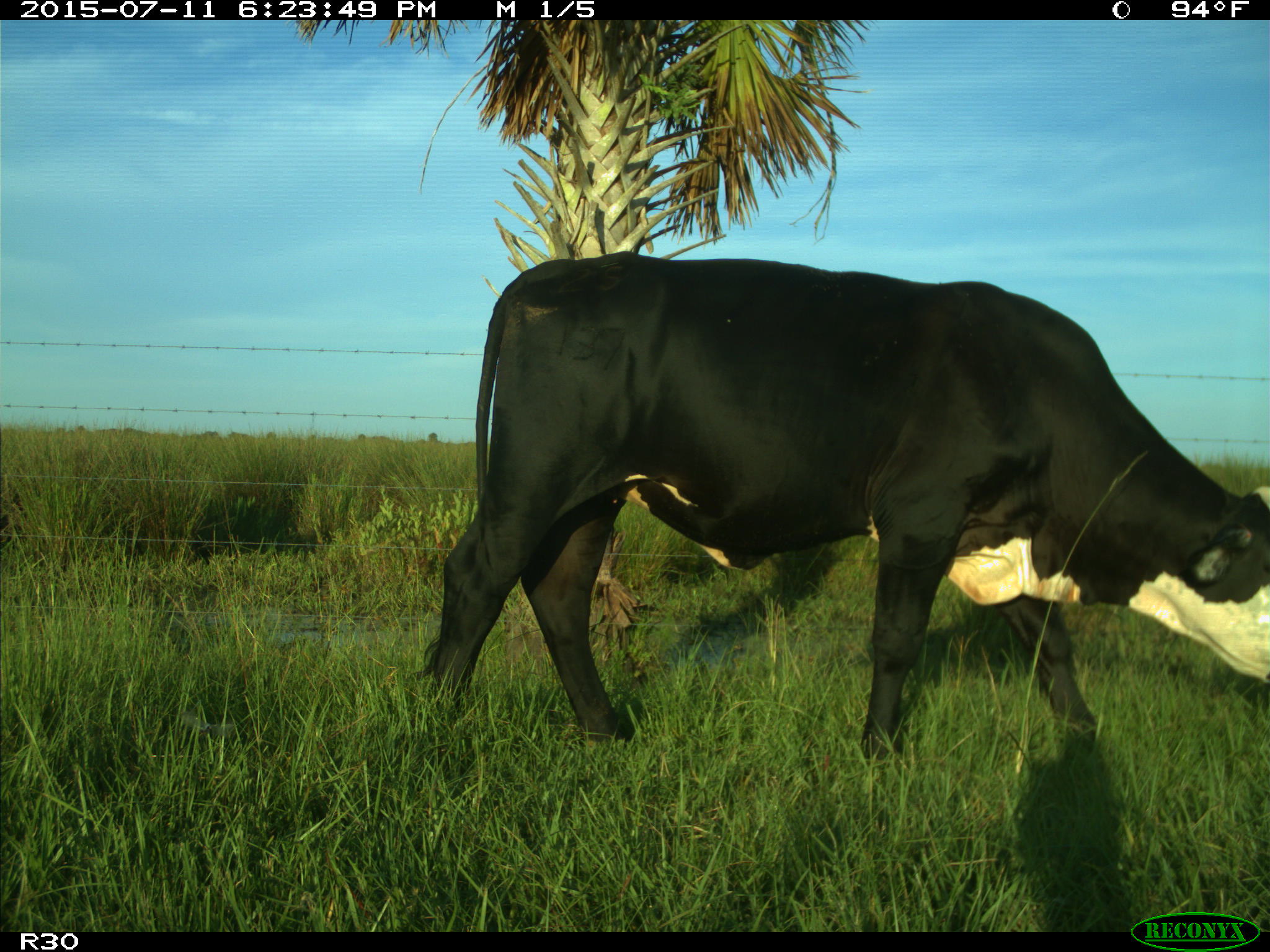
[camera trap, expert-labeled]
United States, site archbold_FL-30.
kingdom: Animalia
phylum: Chordata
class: Mammalia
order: Artiodactyla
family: Bovidae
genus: Bos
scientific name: Bos taurus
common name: domestic cow